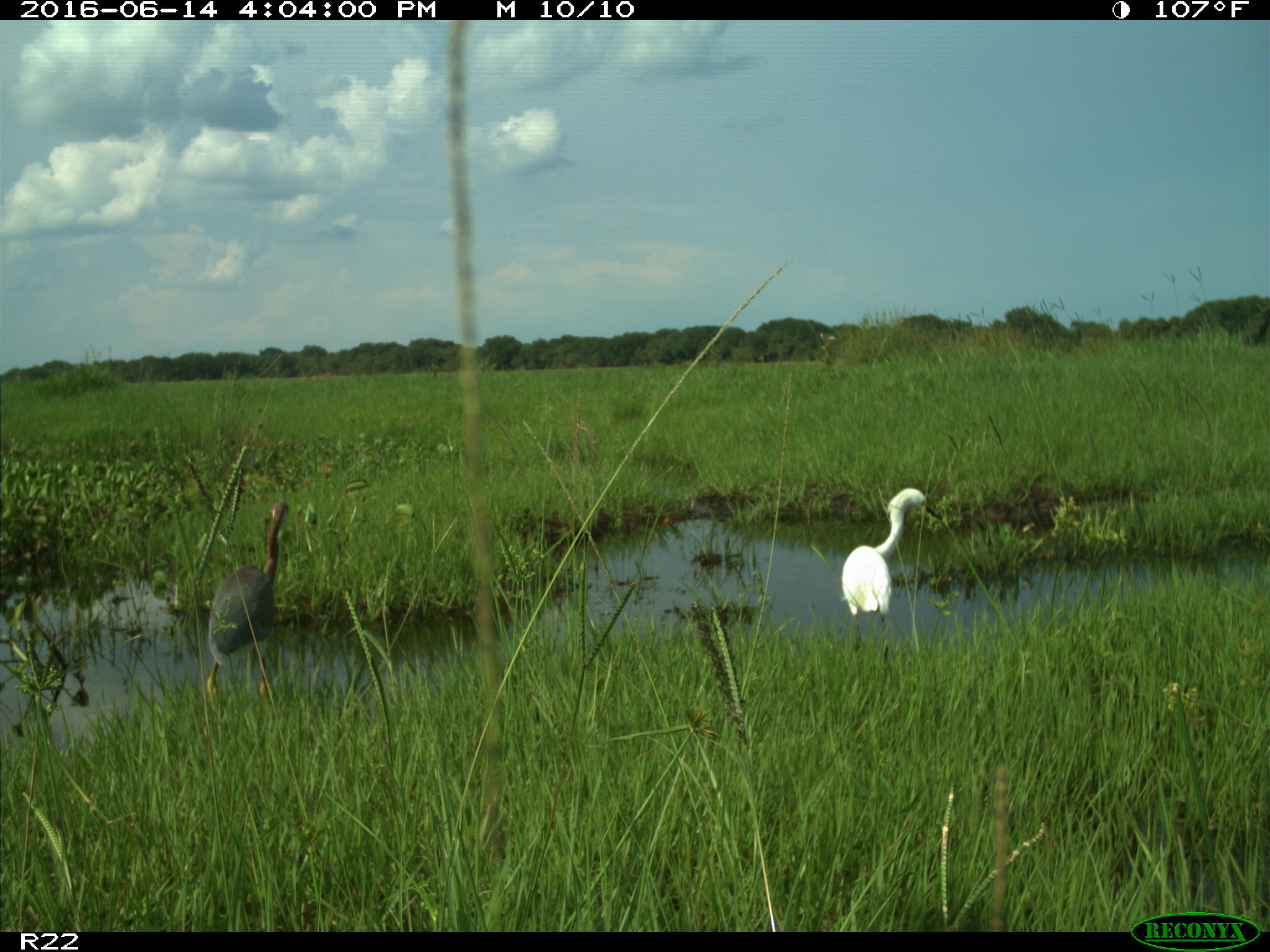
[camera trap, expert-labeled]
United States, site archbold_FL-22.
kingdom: Animalia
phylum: Chordata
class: Aves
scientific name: Aves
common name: birds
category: unidentified bird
Unidentified bird (birds) (Aves).